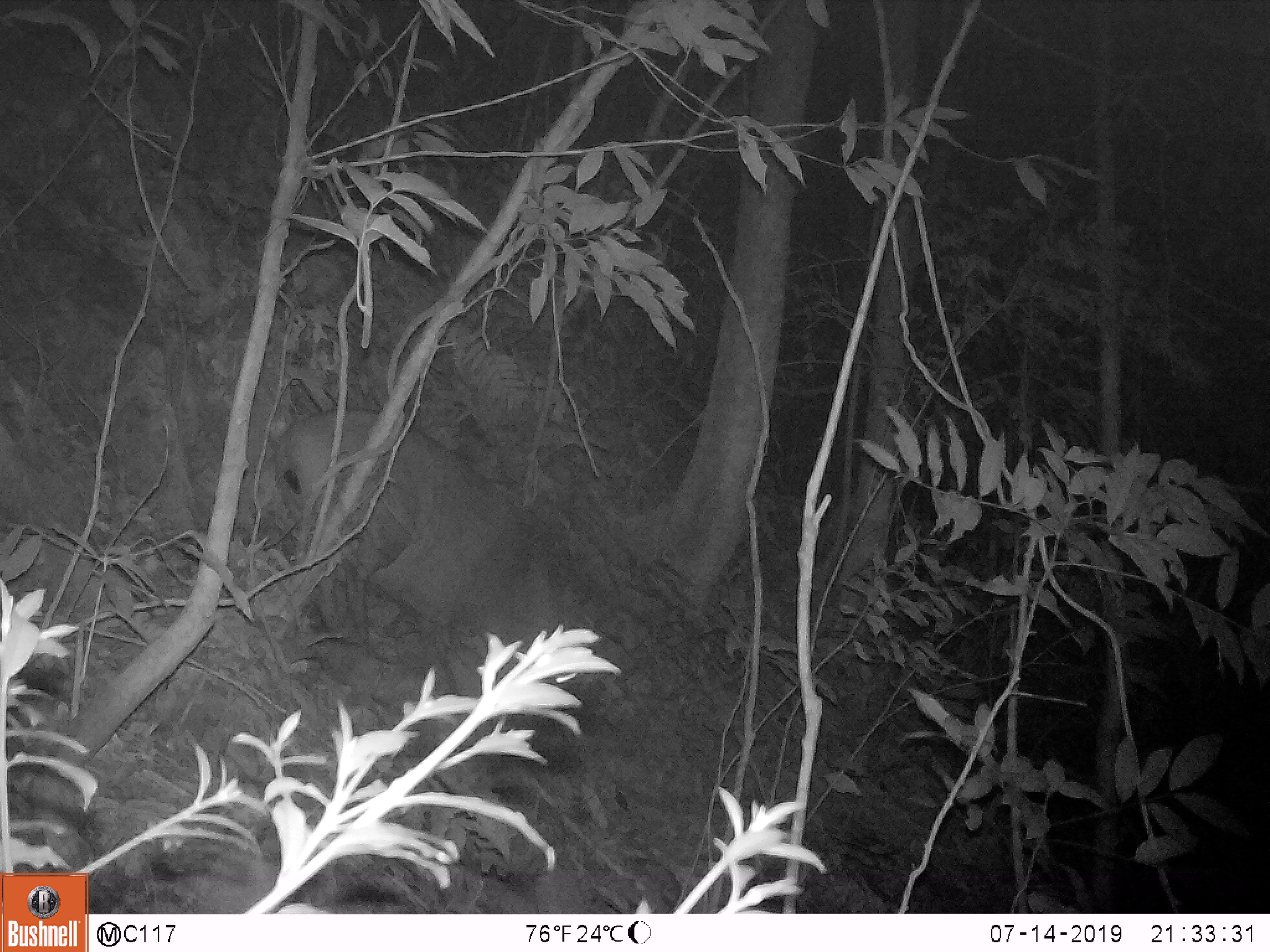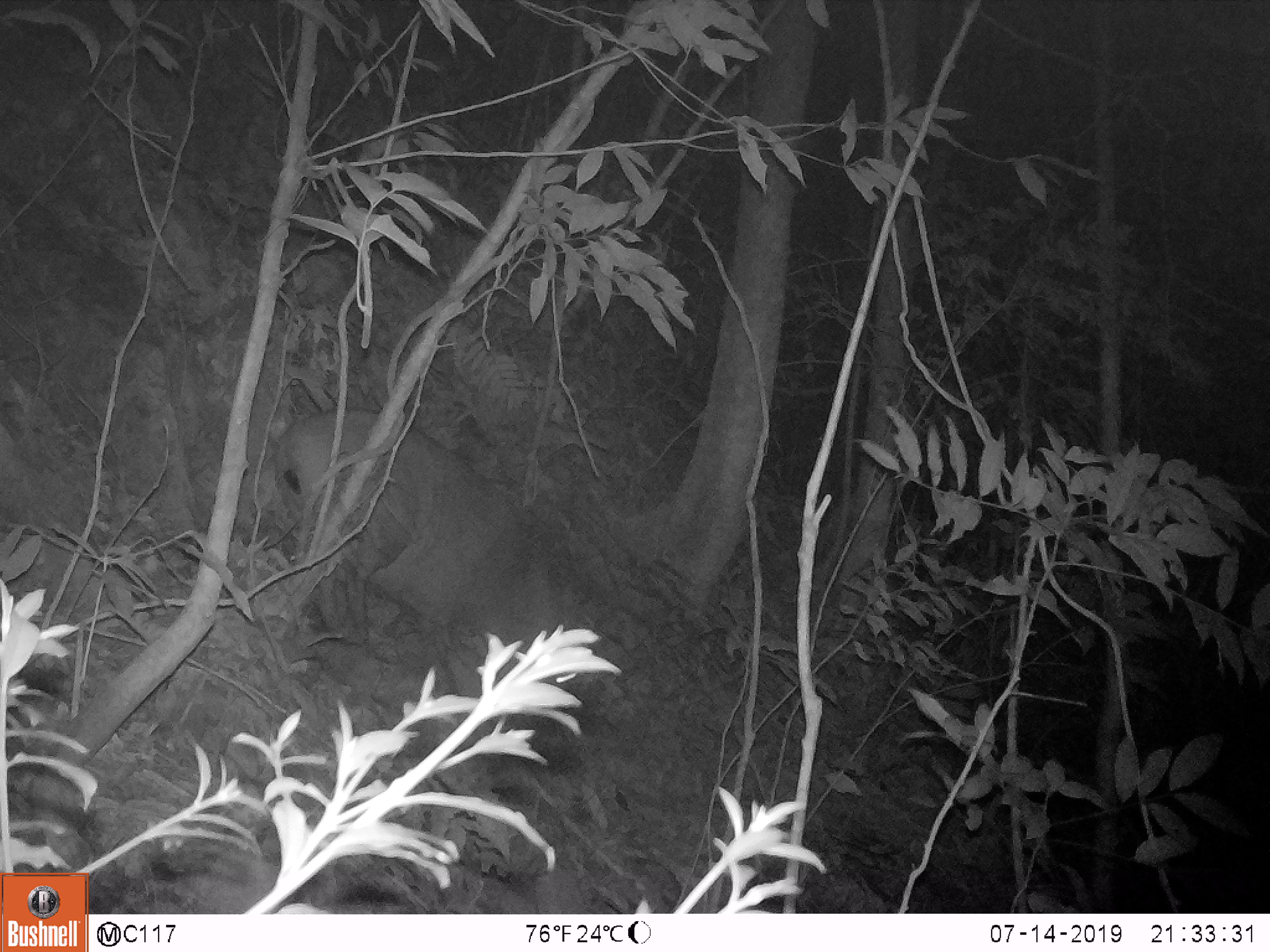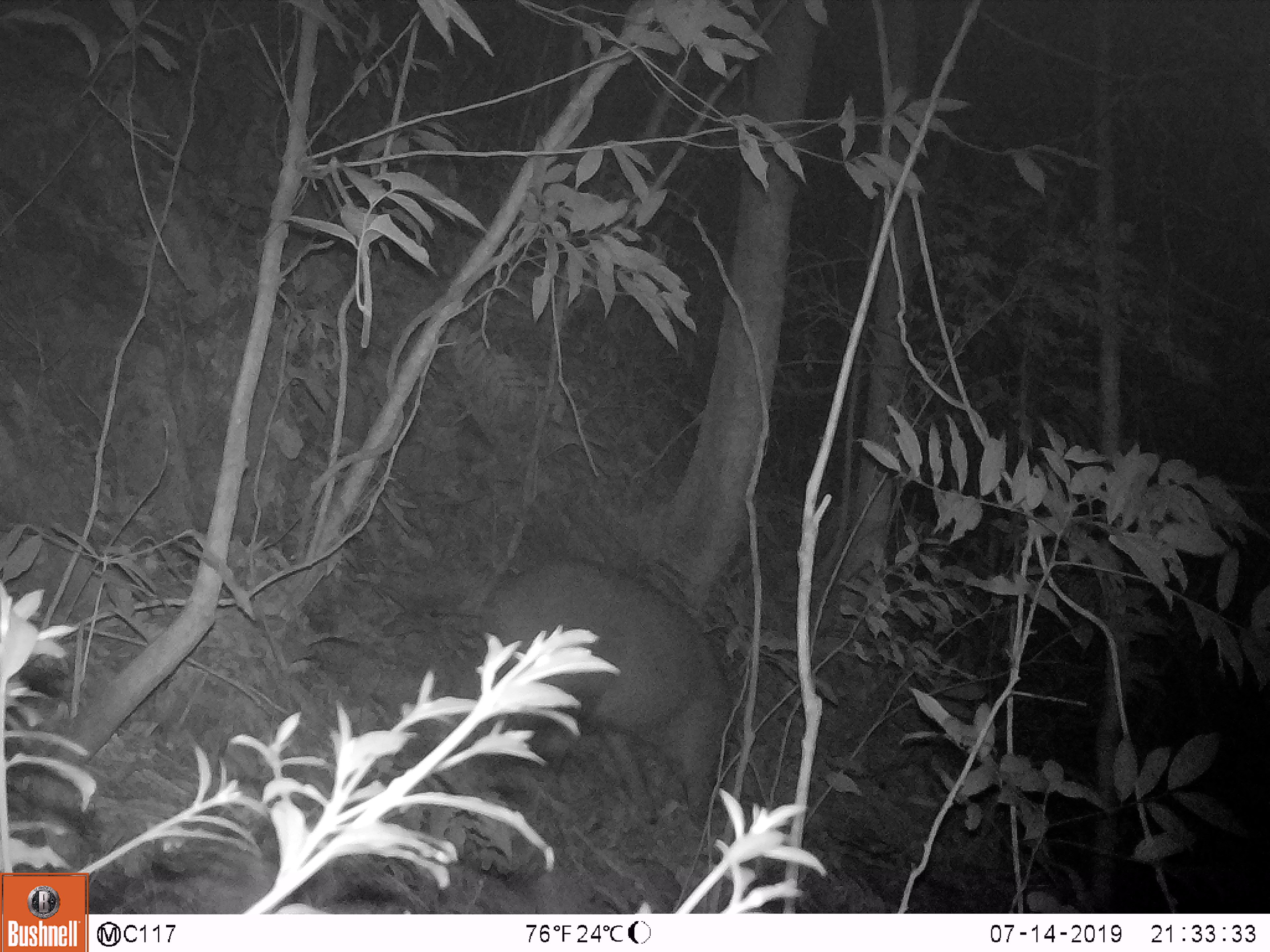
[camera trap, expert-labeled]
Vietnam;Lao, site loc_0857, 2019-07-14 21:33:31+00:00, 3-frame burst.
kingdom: Animalia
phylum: Chordata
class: Mammalia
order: Artiodactyla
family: Suidae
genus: Sus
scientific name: Sus scrofa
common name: eurasian wild pig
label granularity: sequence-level